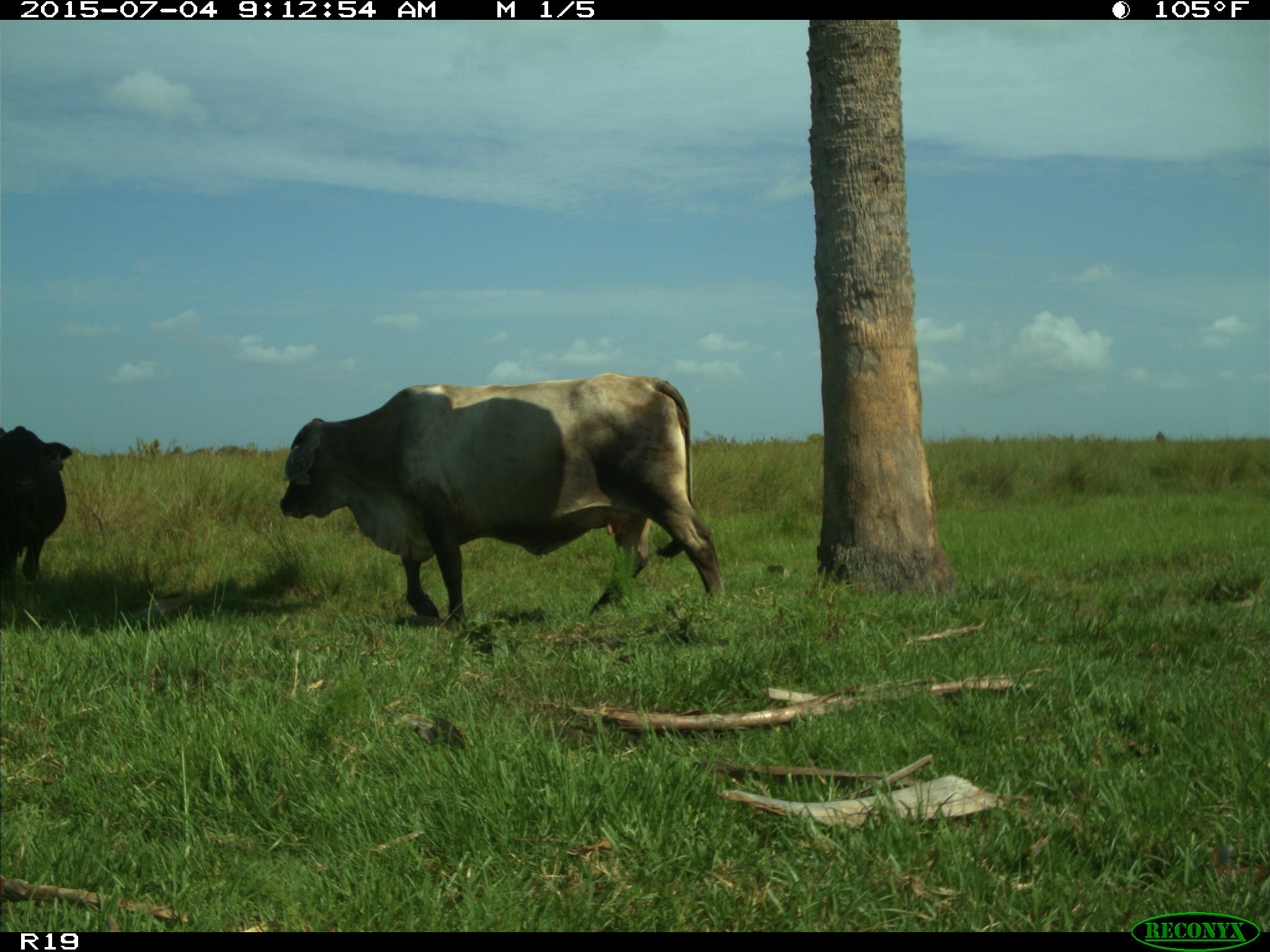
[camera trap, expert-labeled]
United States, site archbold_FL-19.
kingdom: Animalia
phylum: Chordata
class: Mammalia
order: Artiodactyla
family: Bovidae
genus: Bos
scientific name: Bos taurus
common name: domestic cow